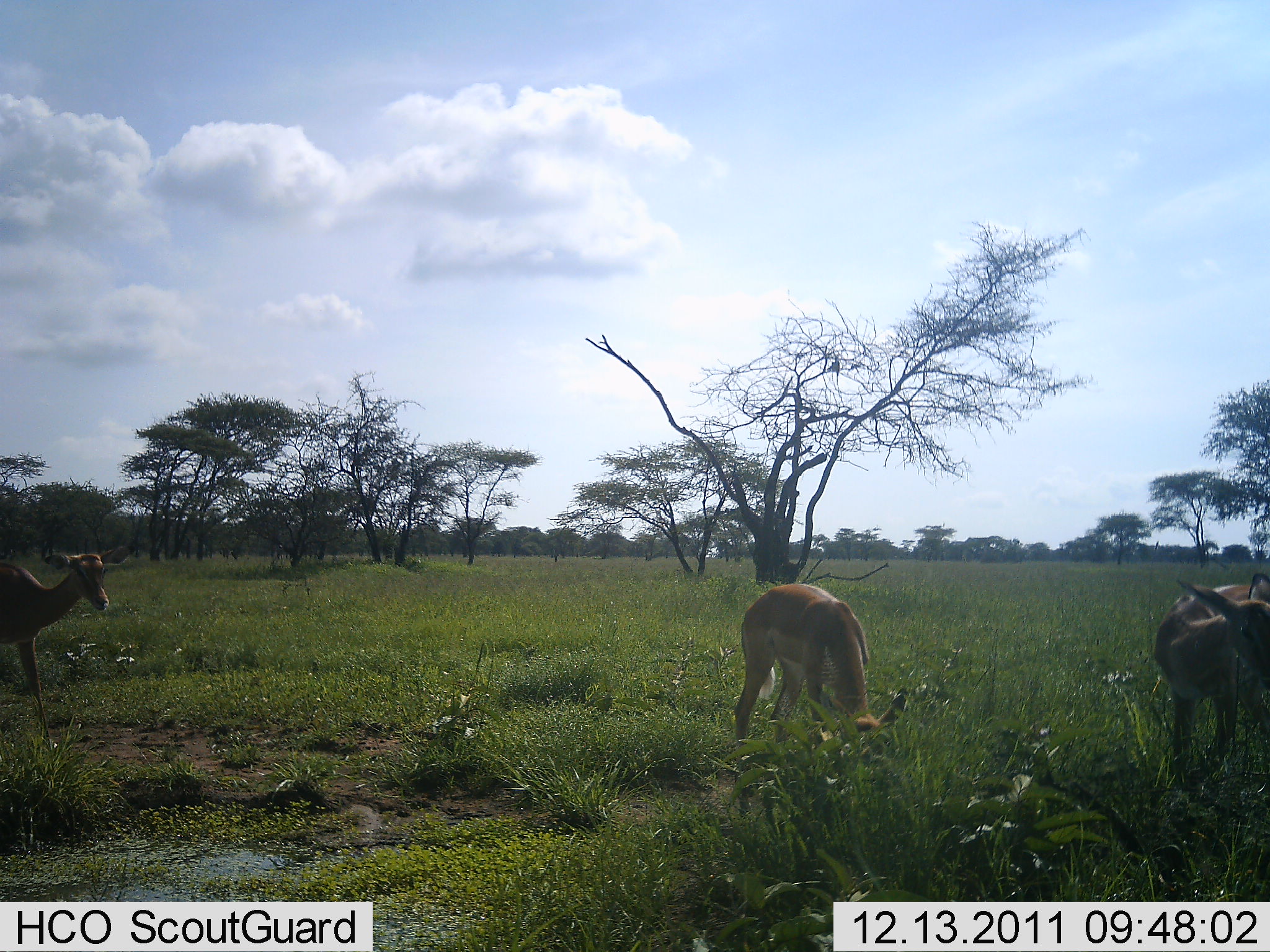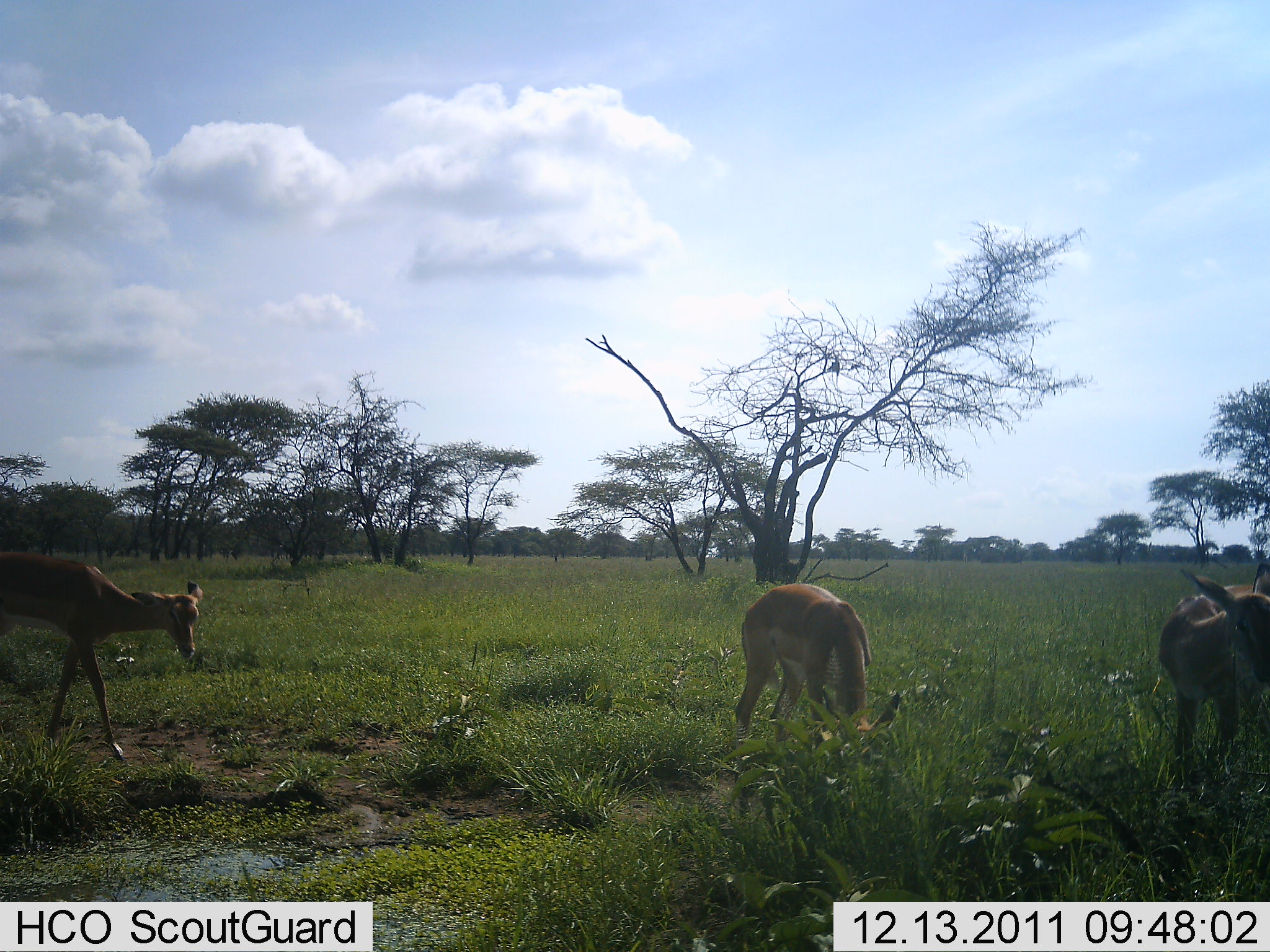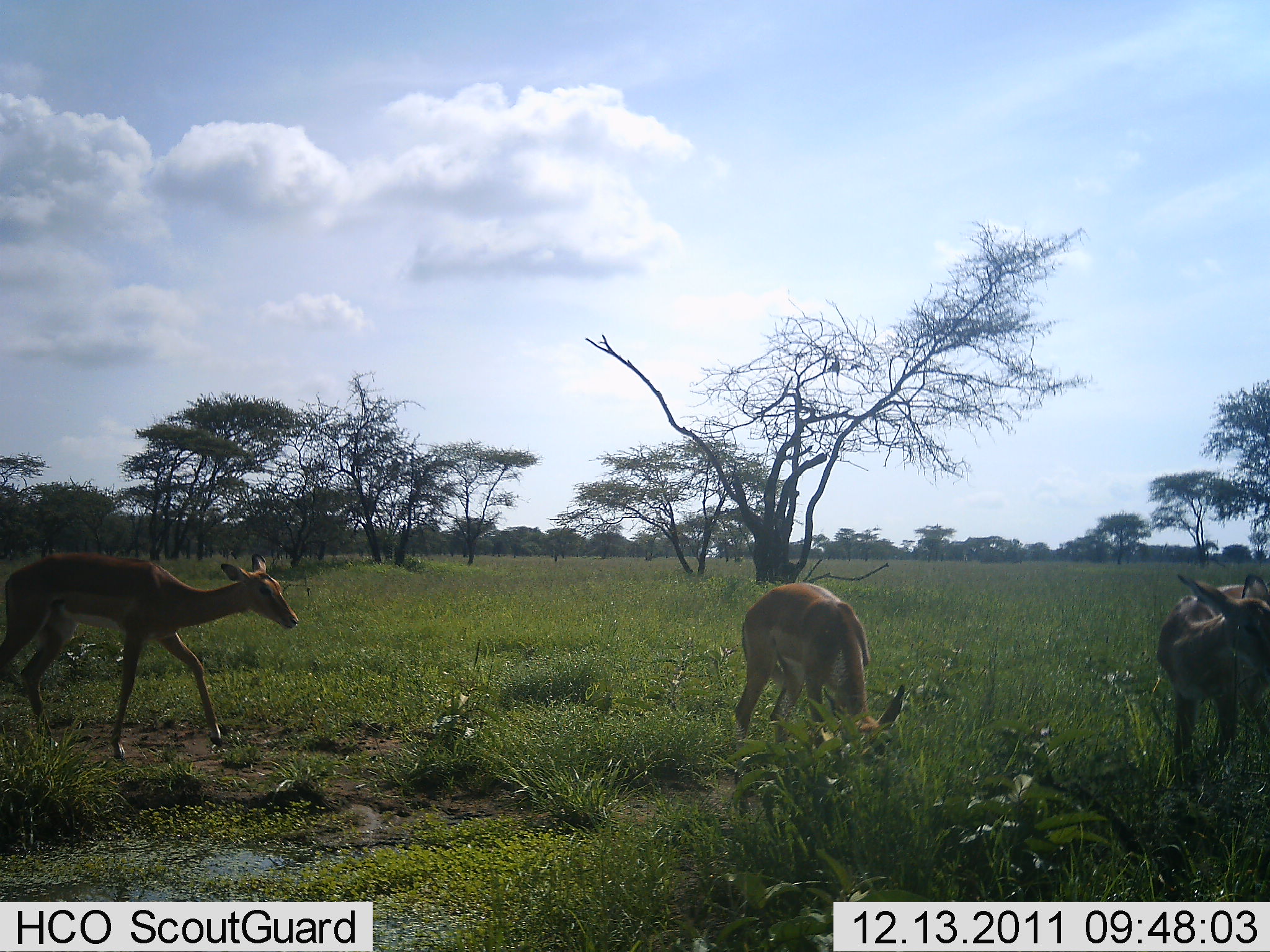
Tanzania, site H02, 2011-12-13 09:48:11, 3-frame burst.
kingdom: Animalia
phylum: Chordata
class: Mammalia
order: Artiodactyla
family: Bovidae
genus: Nanger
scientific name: Nanger granti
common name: grant's gazelle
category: gazellegrants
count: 3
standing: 50%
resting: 0%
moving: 60%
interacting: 0%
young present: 0%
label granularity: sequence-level